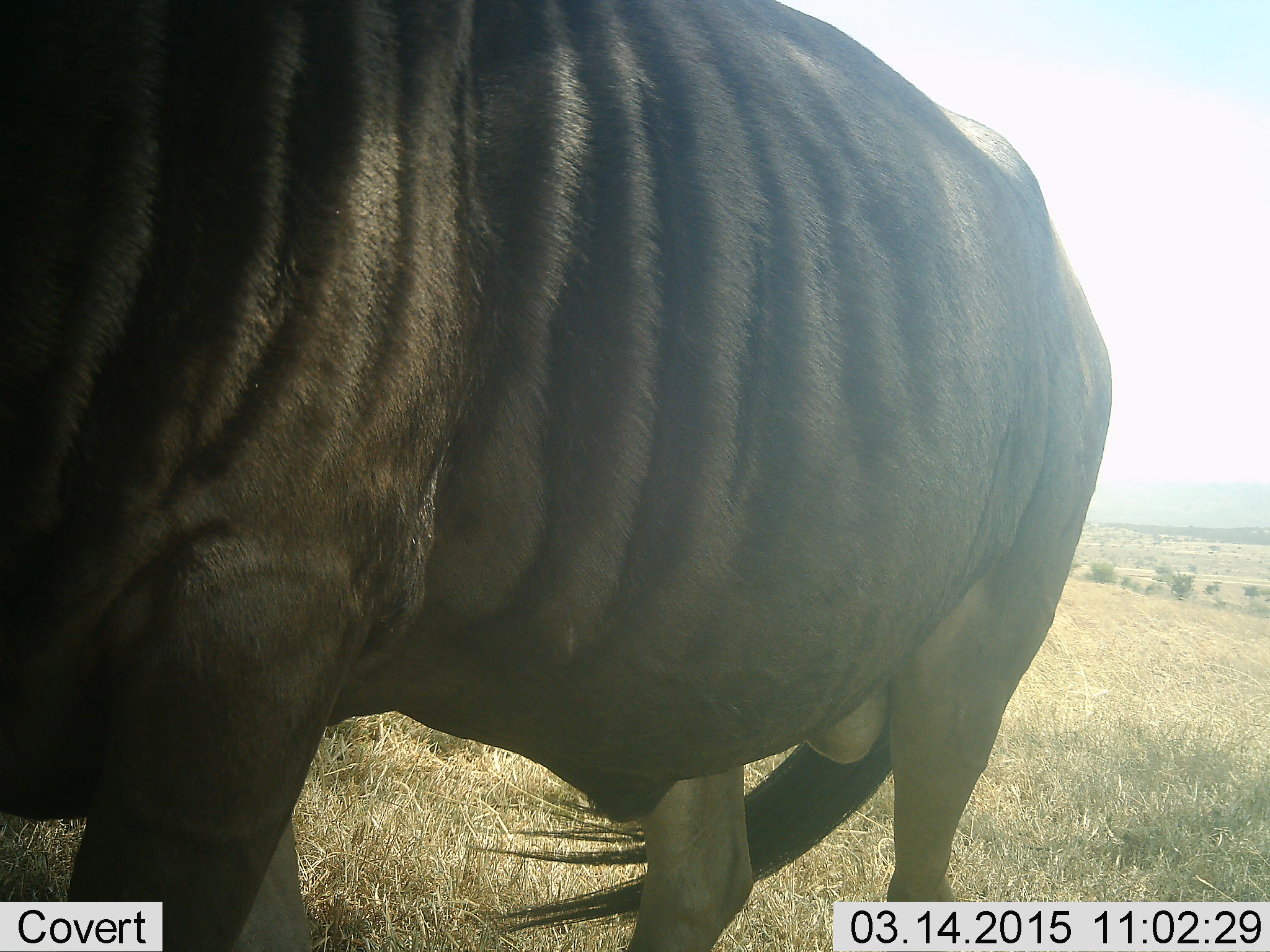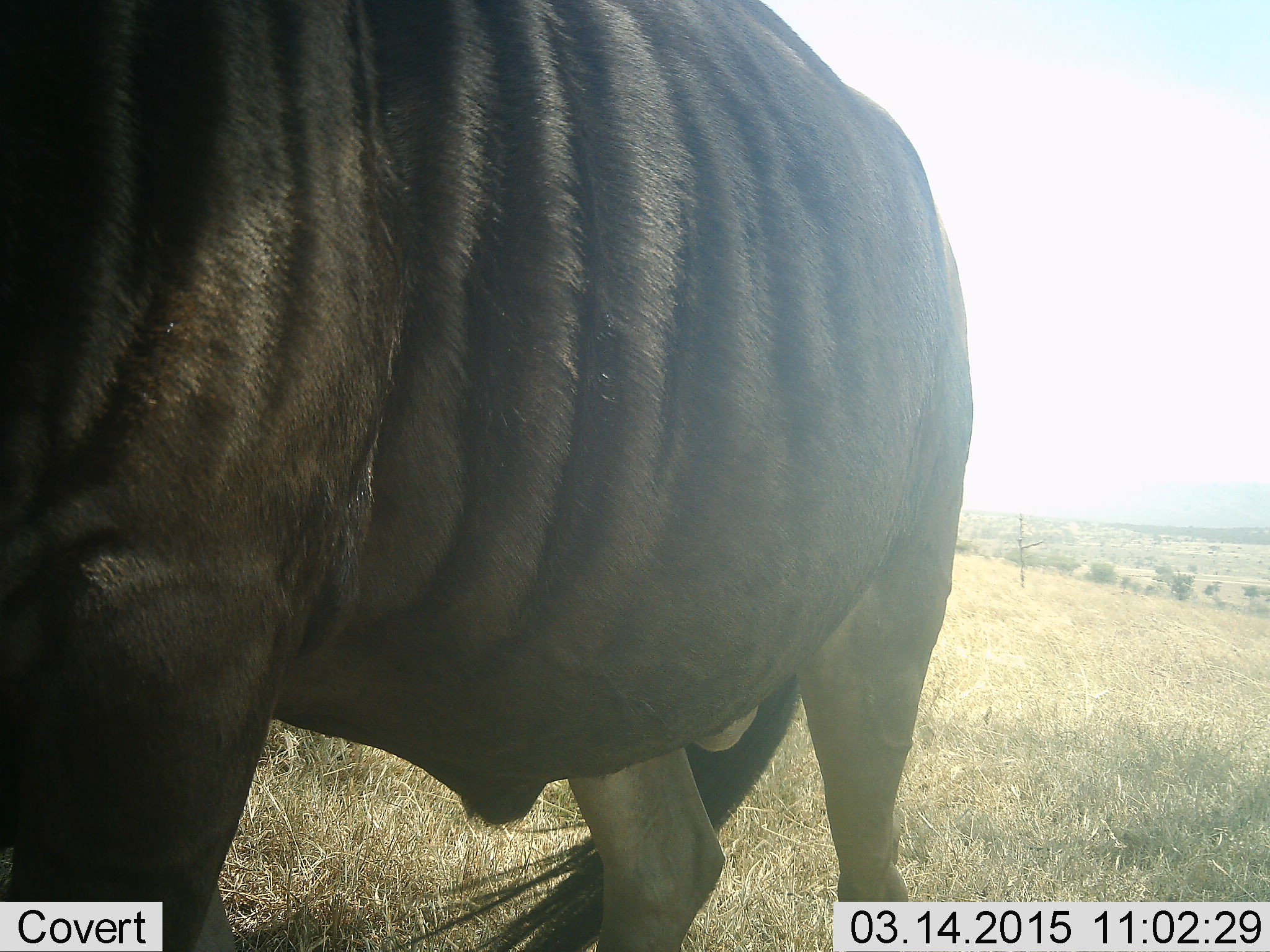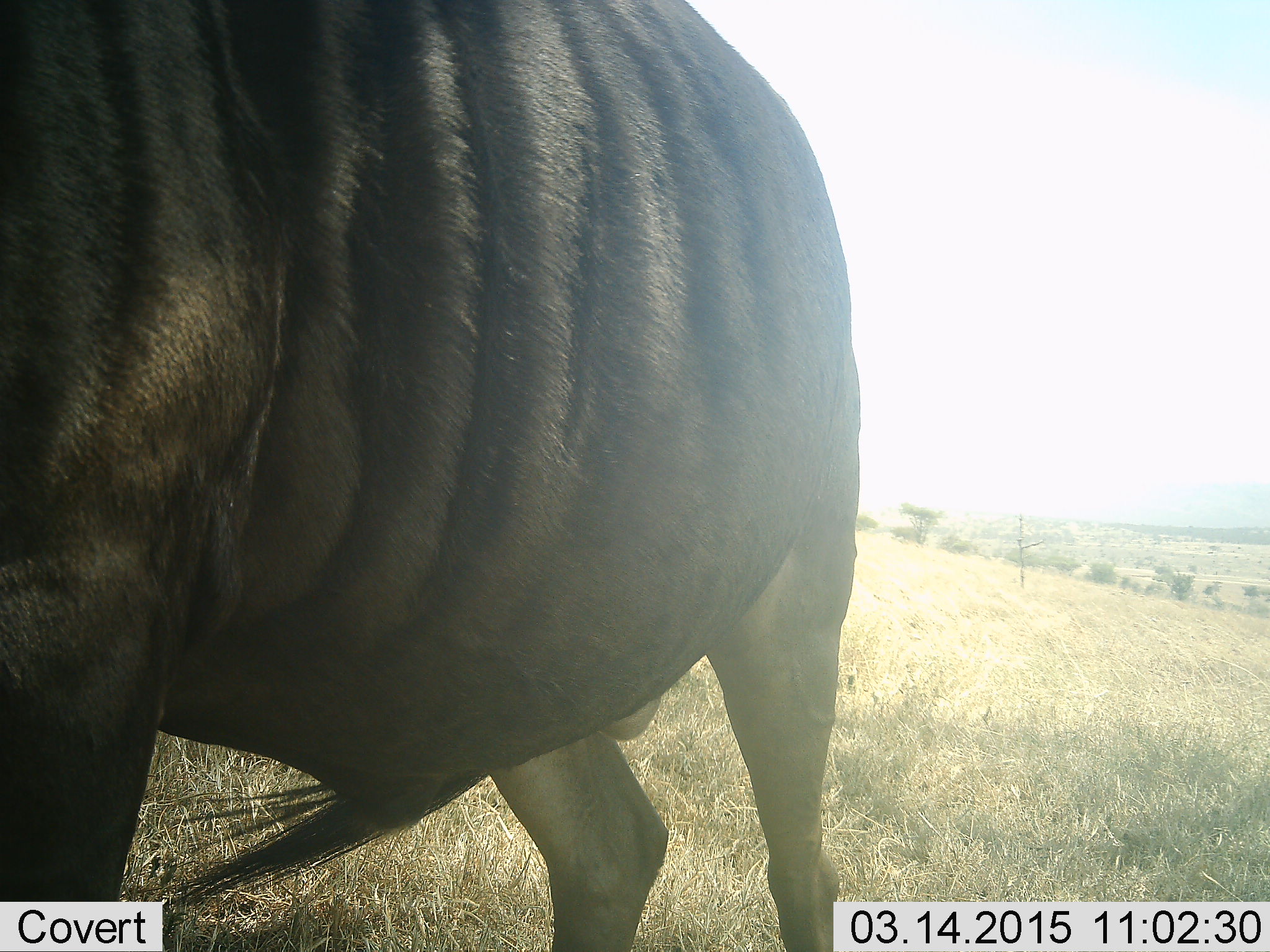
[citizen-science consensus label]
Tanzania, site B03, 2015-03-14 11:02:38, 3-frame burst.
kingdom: Animalia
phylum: Chordata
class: Mammalia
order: Artiodactyla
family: Bovidae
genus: Connochaetes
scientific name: Connochaetes taurinus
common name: blue wildebeest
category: wildebeest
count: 1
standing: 80%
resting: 0%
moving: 30%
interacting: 0%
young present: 0%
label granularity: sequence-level